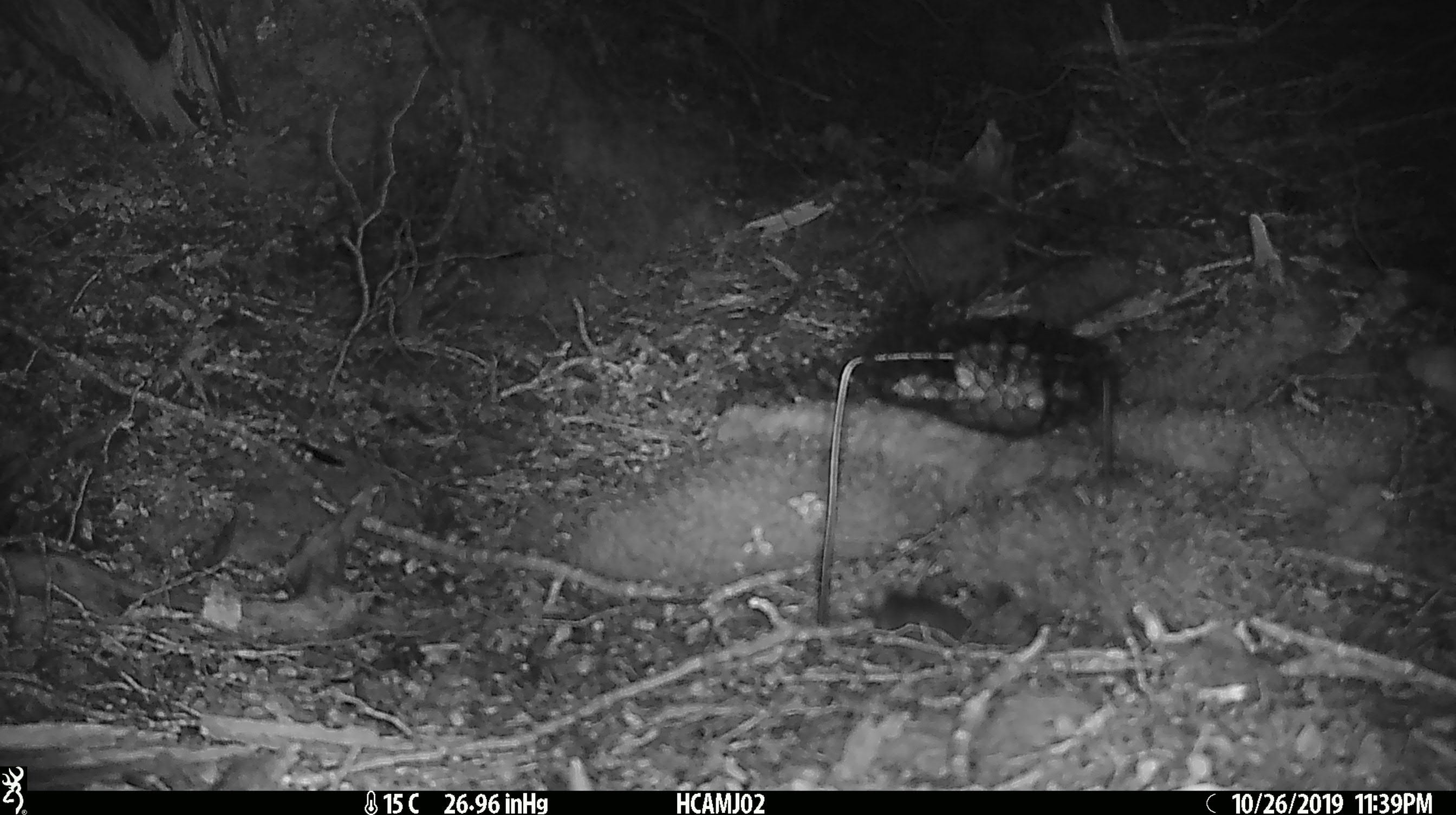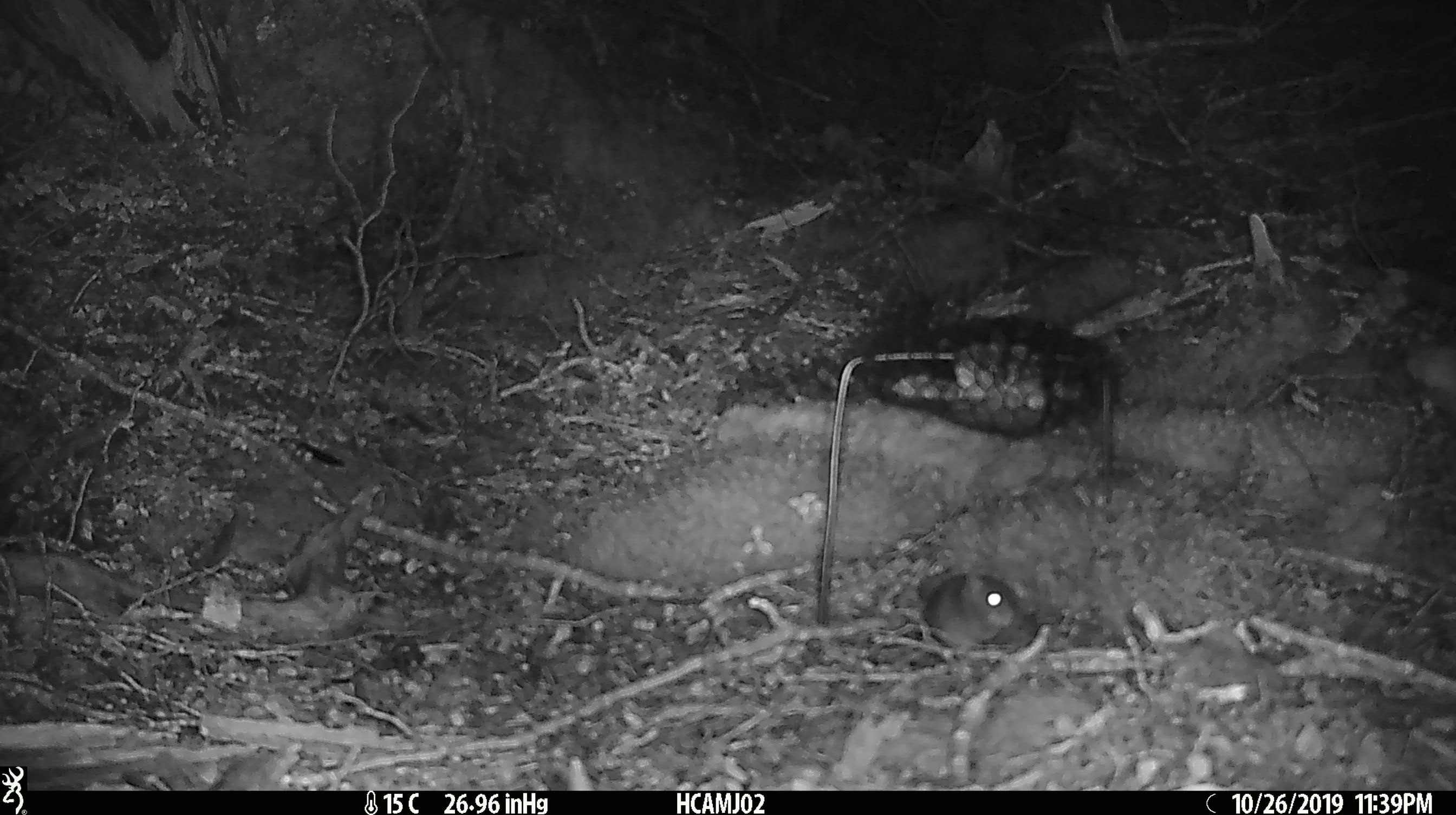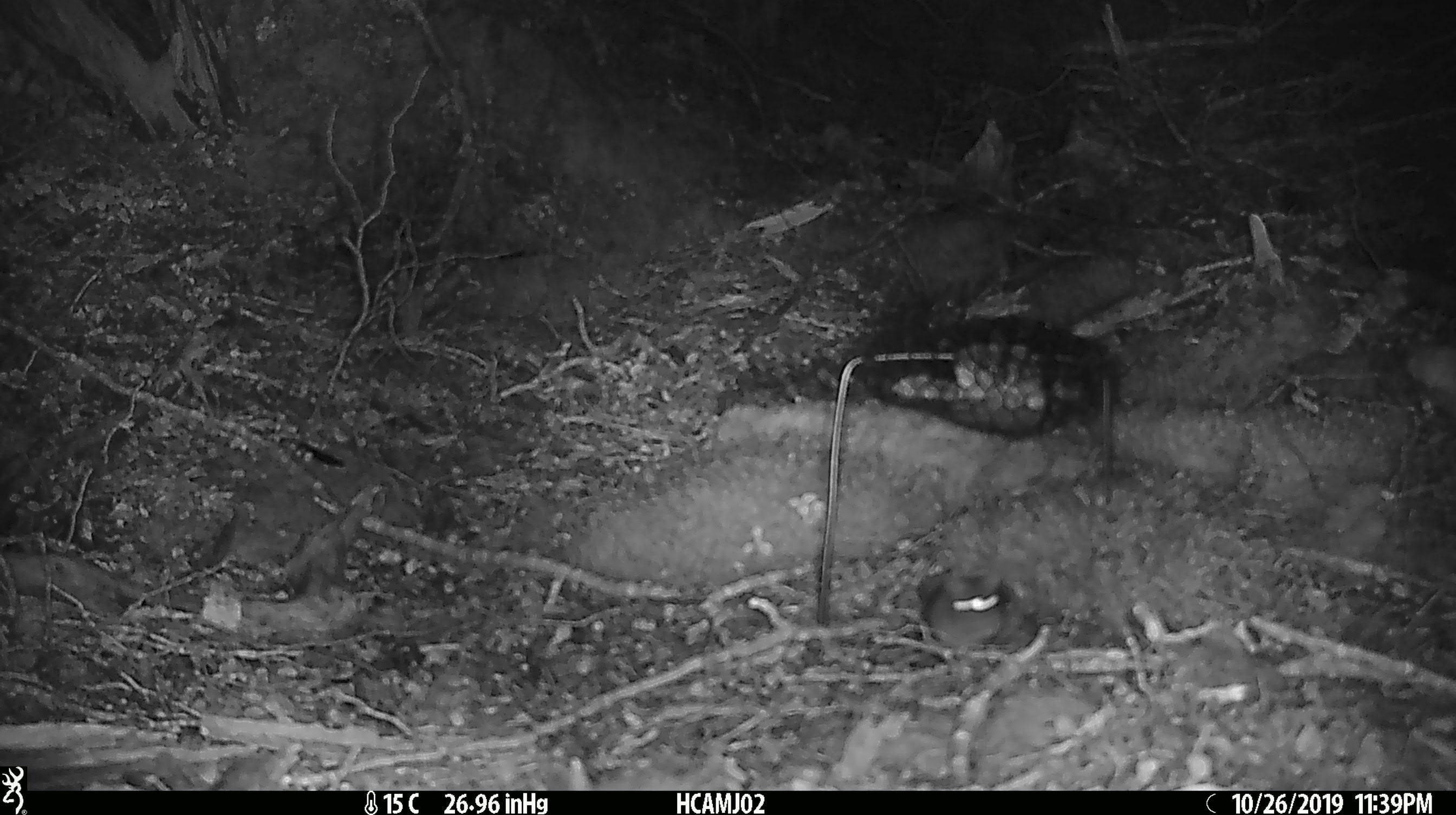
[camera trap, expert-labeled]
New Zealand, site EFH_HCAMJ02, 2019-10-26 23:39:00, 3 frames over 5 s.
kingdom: Animalia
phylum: Chordata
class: Mammalia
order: Rodentia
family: Muridae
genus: Mus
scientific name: Mus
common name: mouse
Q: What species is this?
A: Mouse (Mus).